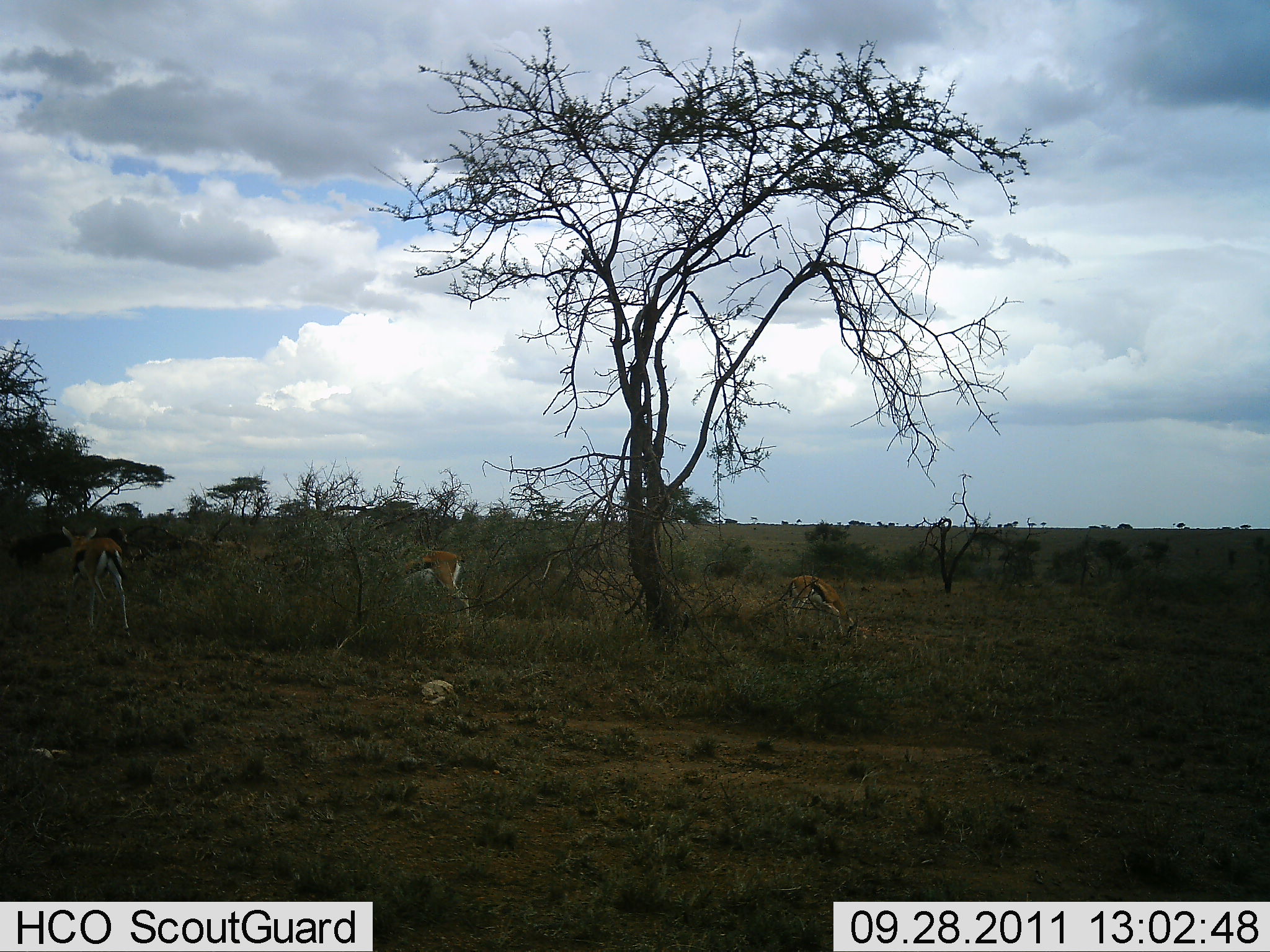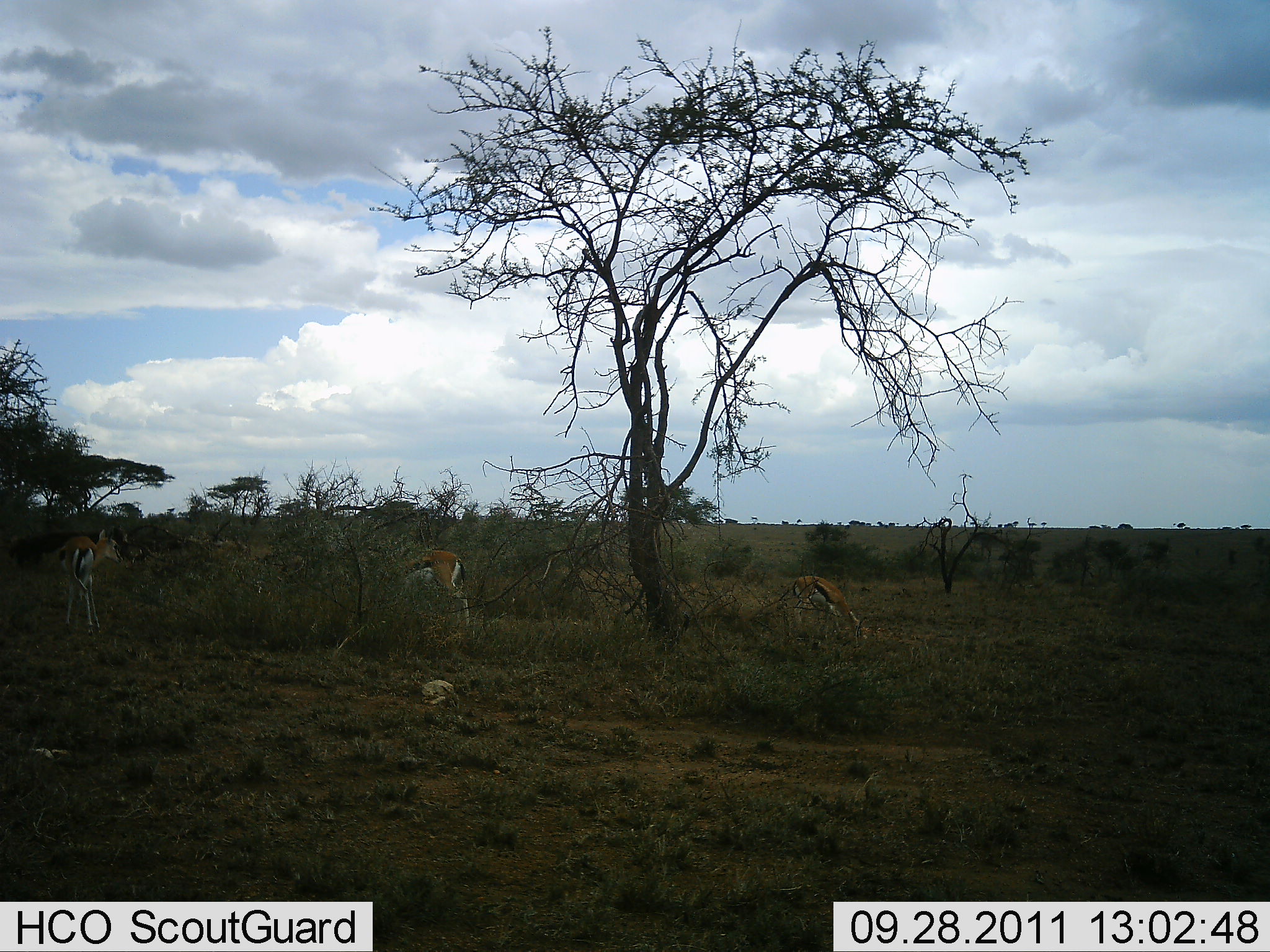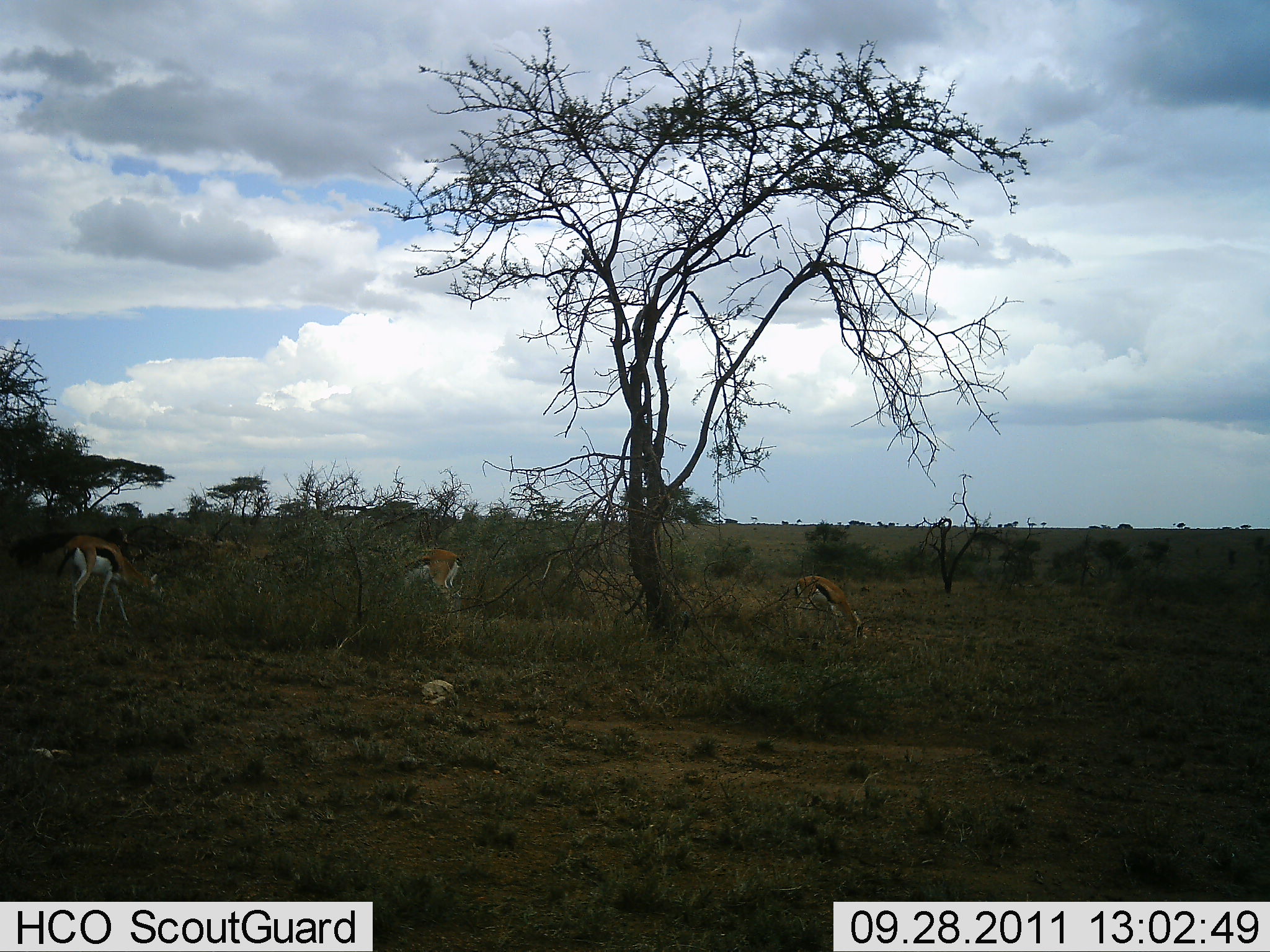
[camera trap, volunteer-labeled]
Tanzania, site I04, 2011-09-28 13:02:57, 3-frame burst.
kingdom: Animalia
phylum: Chordata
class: Mammalia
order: Artiodactyla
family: Bovidae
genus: Eudorcas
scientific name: Eudorcas thomsonii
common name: thomson's gazelle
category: gazellethomsons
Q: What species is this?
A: Gazellethomsons (thomson's gazelle) (Eudorcas thomsonii).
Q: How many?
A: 3.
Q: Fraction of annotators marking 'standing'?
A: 9%.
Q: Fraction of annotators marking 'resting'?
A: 0%.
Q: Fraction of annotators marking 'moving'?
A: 45%.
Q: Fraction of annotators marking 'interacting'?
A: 0%.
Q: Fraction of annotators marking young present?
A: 0%.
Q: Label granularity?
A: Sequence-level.